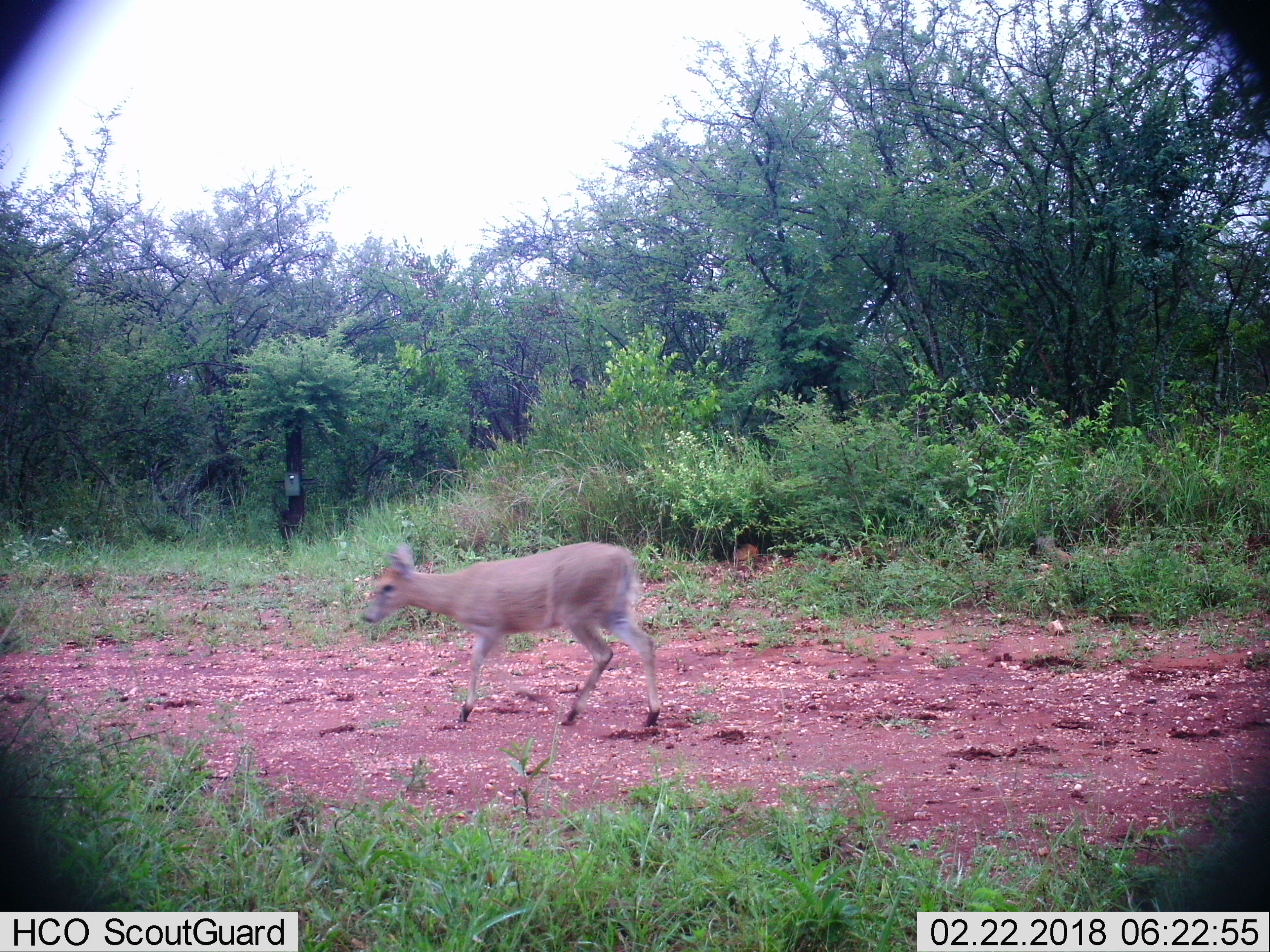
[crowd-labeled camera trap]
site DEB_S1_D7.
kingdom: Animalia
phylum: Chordata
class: Mammalia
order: Artiodactyla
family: Bovidae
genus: Sylvicapra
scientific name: Sylvicapra grimmia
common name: common duiker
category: duikercommongrey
Duikercommongrey (common duiker) (Sylvicapra grimmia), count 1. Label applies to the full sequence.